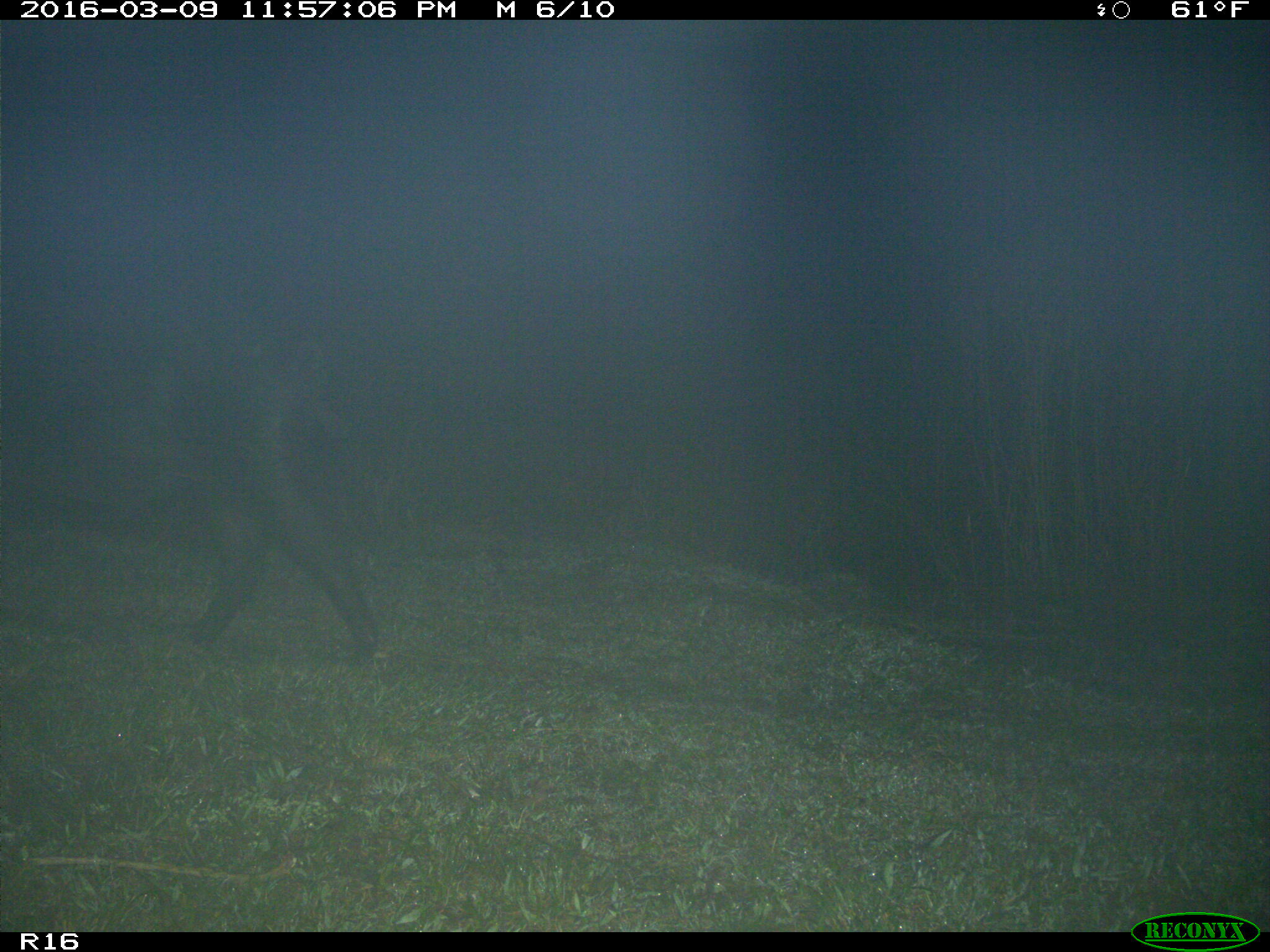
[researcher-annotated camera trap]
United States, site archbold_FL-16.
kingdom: Animalia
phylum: Chordata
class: Mammalia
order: Artiodactyla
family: Suidae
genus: Sus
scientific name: Sus scrofa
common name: wild boar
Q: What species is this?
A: Sus scrofa (wild boar).